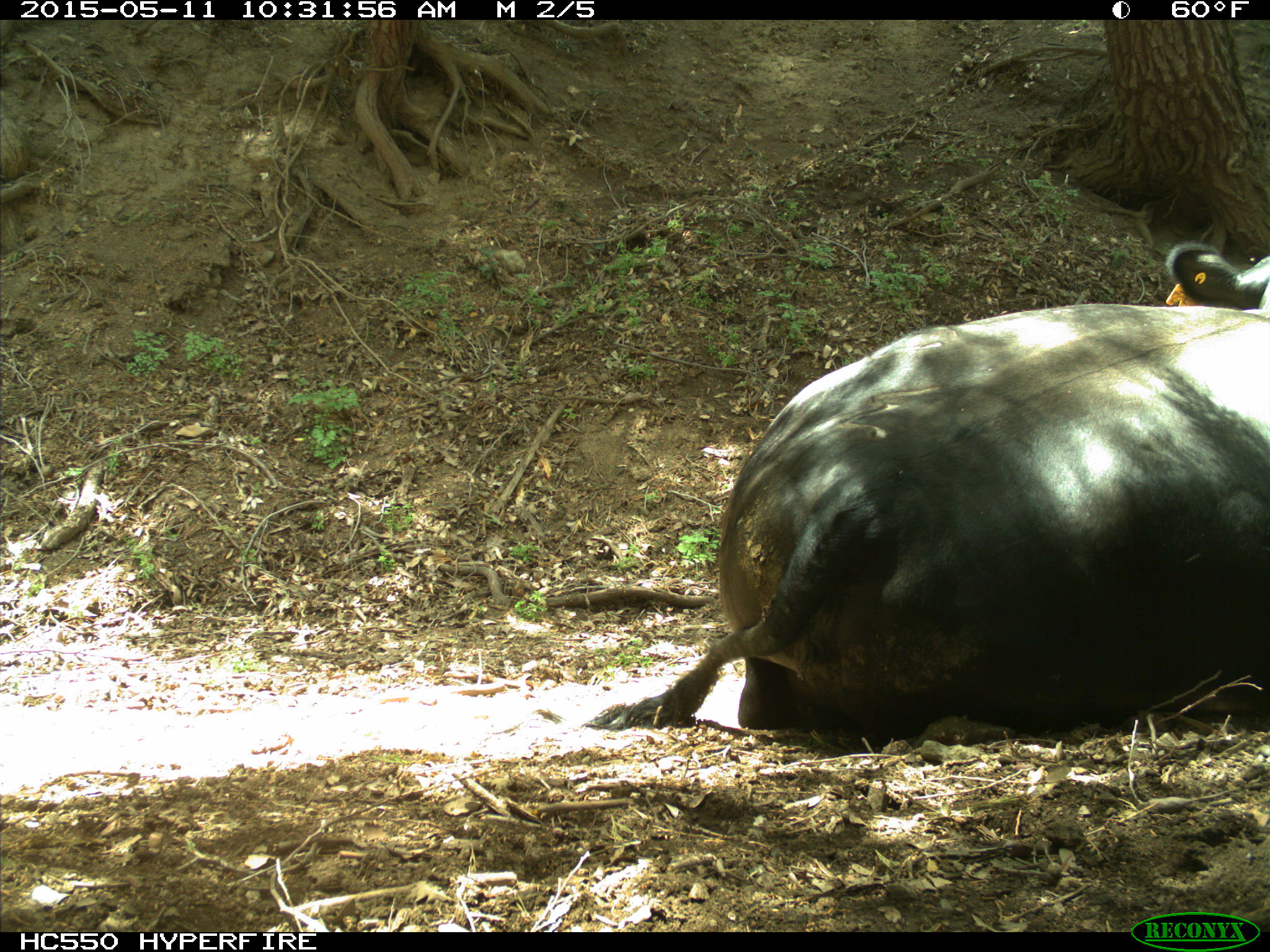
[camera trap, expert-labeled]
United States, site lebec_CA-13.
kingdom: Animalia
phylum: Chordata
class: Mammalia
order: Artiodactyla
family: Bovidae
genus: Bos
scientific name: Bos taurus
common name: domestic cow